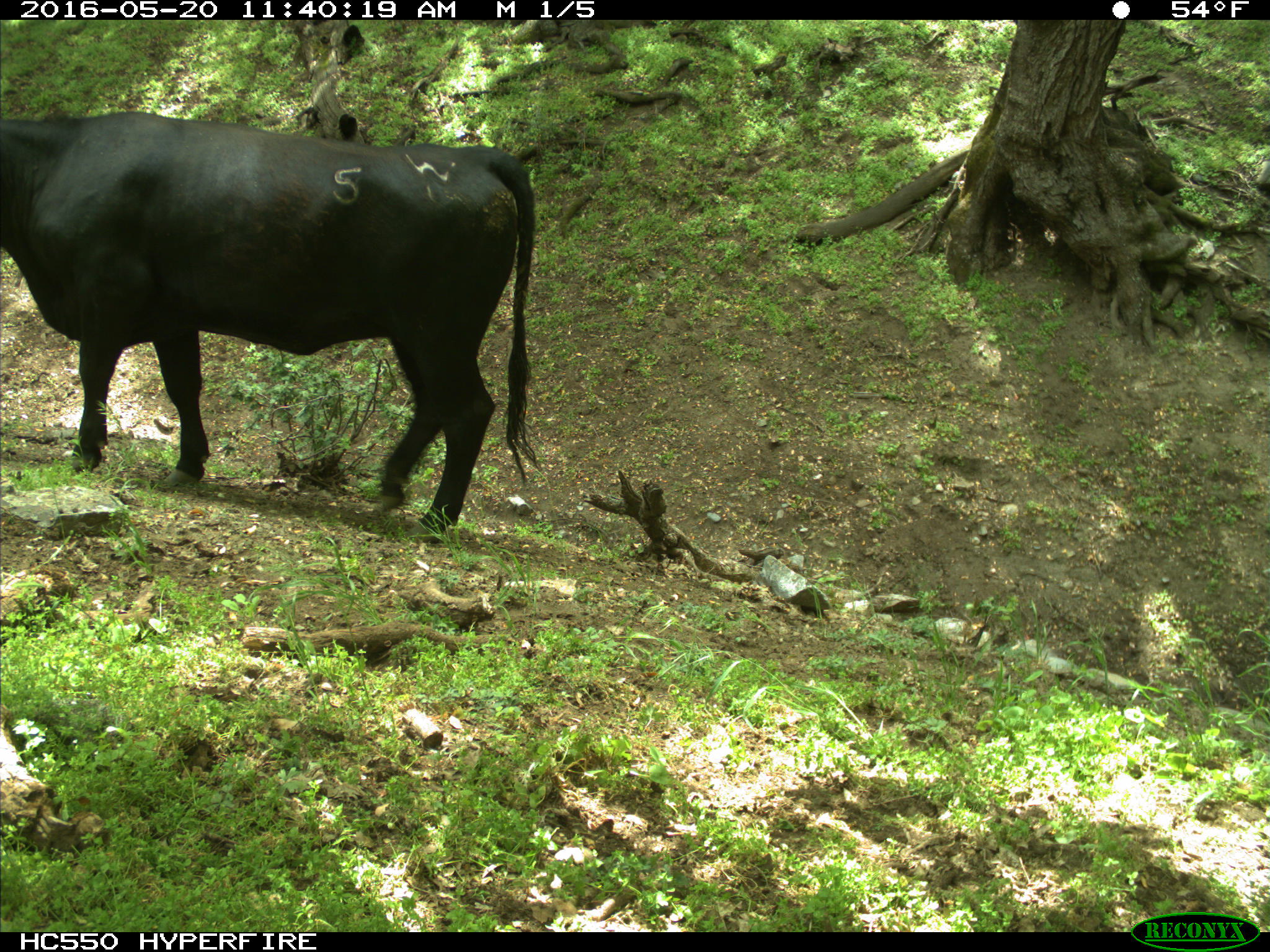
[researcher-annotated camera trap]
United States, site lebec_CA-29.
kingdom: Animalia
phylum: Chordata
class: Mammalia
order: Artiodactyla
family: Bovidae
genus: Bos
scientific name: Bos taurus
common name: domestic cow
Bos taurus (domestic cow).